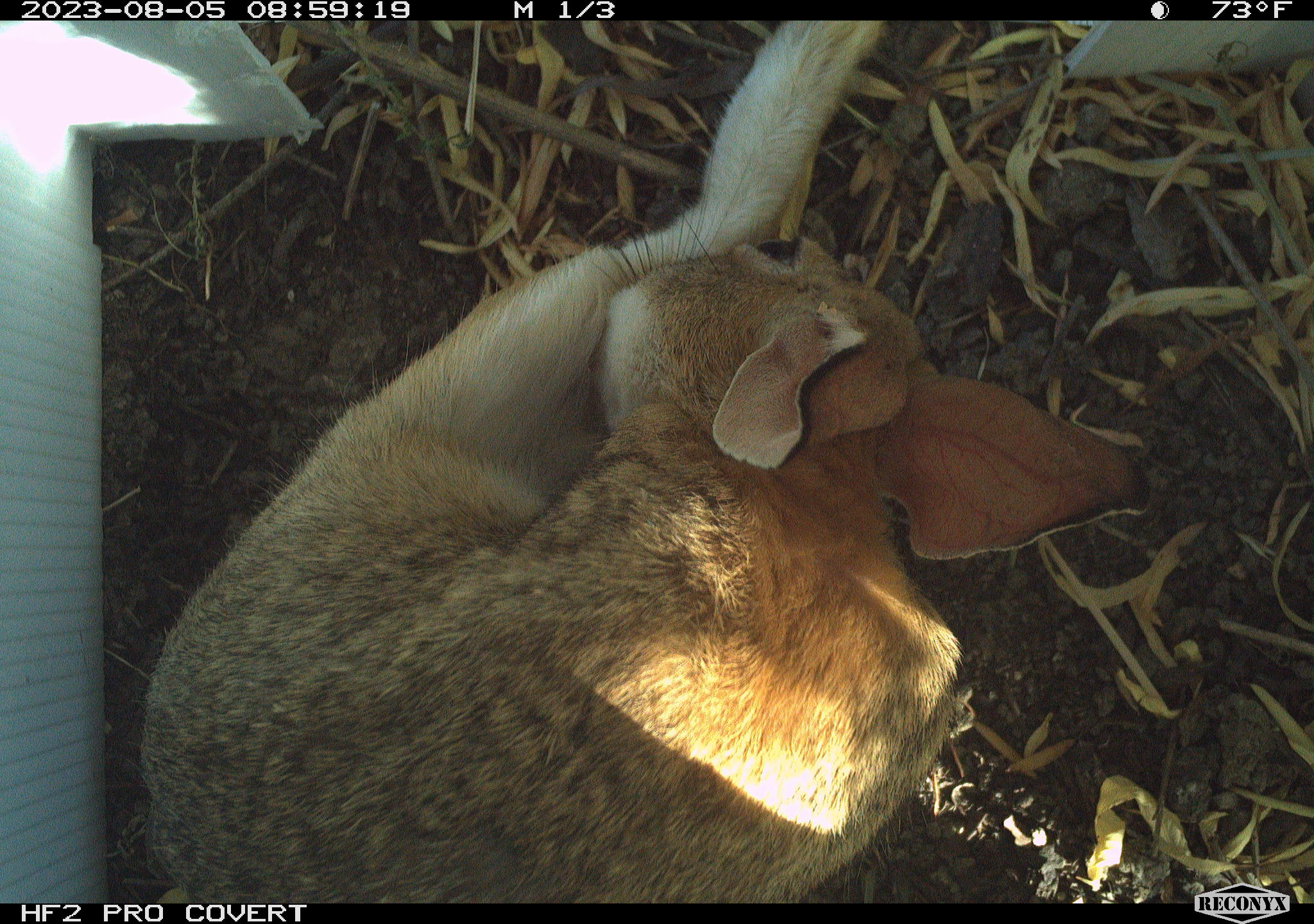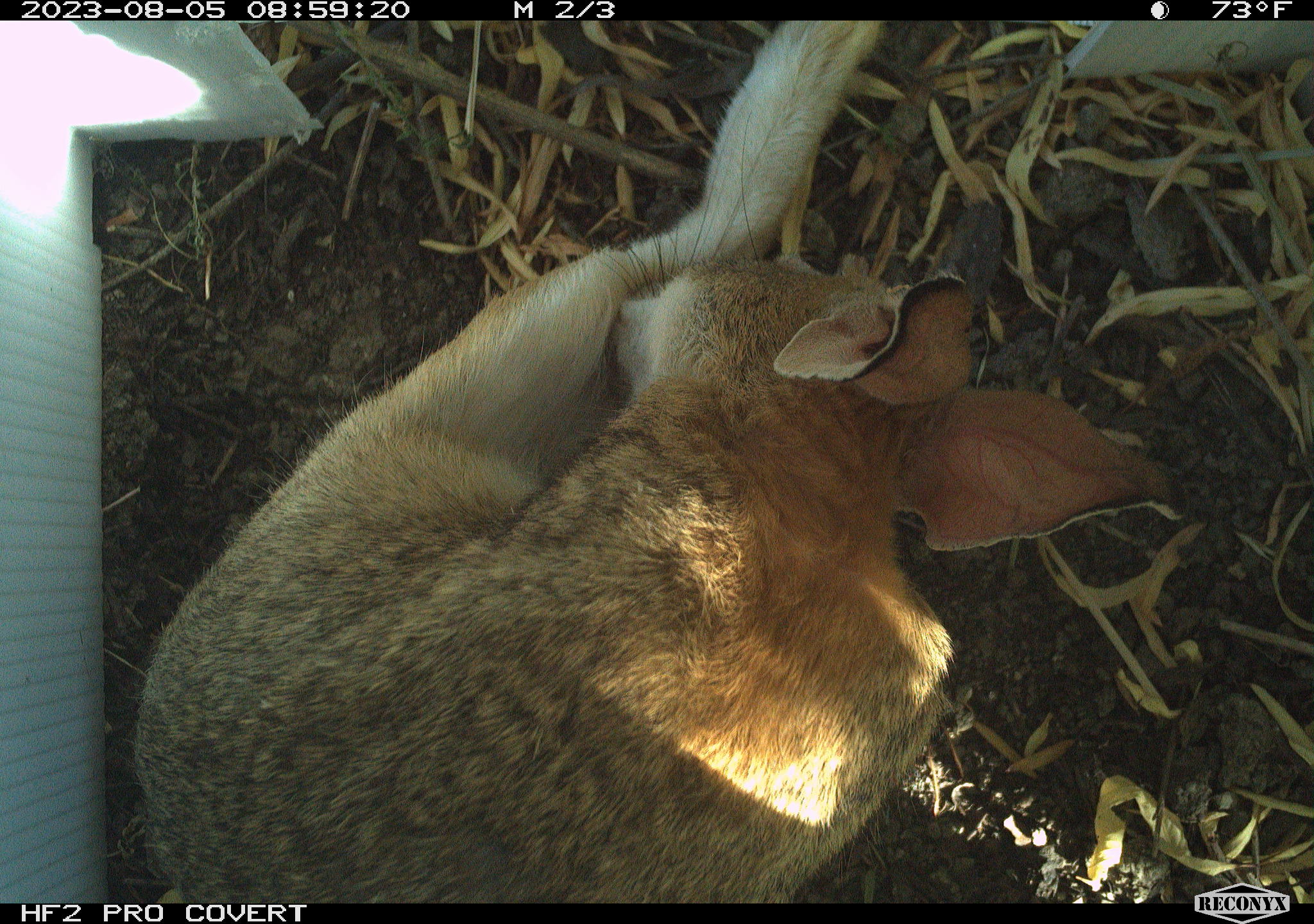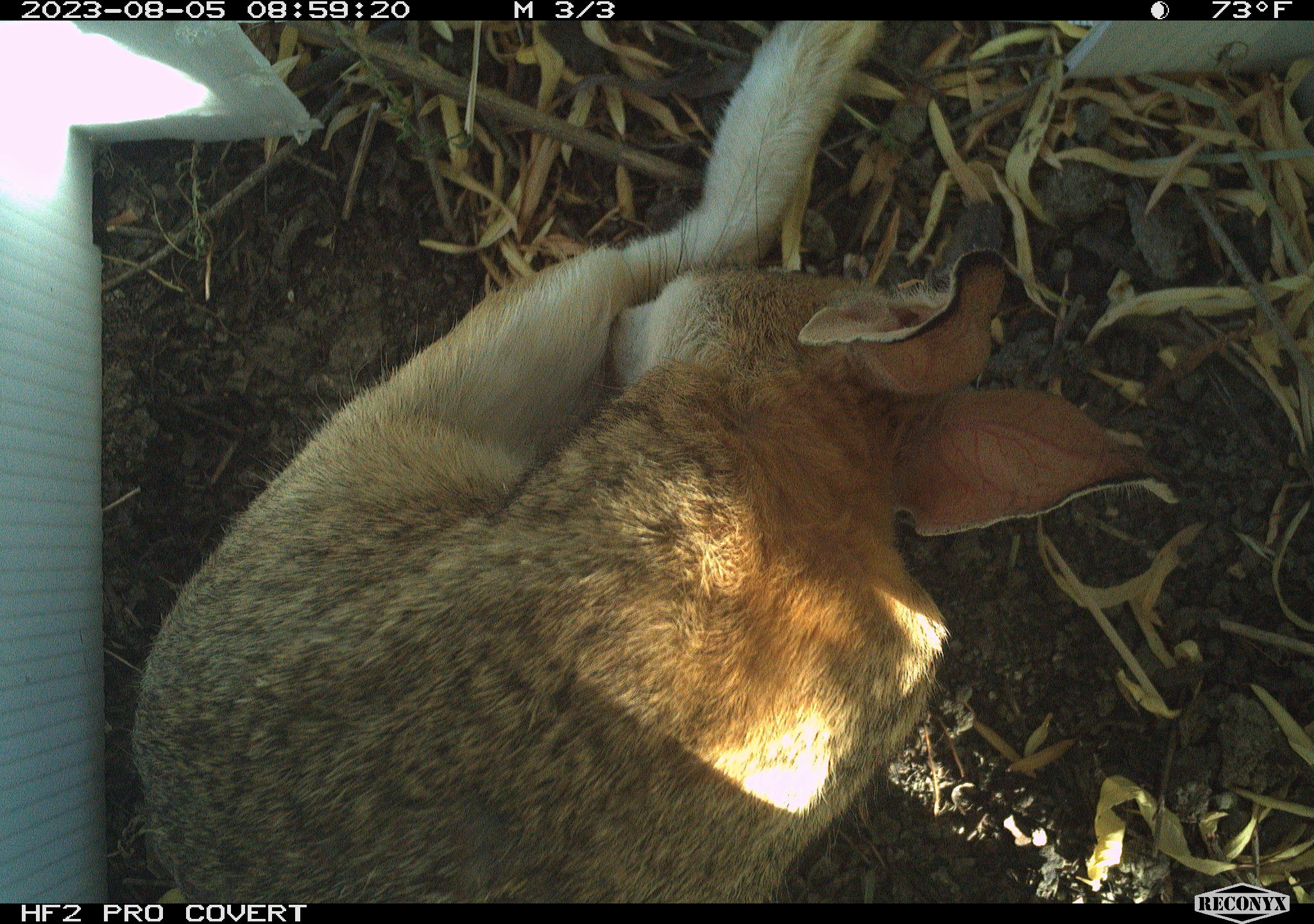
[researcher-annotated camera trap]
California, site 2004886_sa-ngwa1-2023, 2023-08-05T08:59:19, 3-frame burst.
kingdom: Animalia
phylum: Chordata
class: Mammalia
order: Lagomorpha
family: Leporidae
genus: Sylvilagus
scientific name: Sylvilagus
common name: cottontail rabbits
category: sylvilagus species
Sylvilagus species (cottontail rabbits) (Sylvilagus).